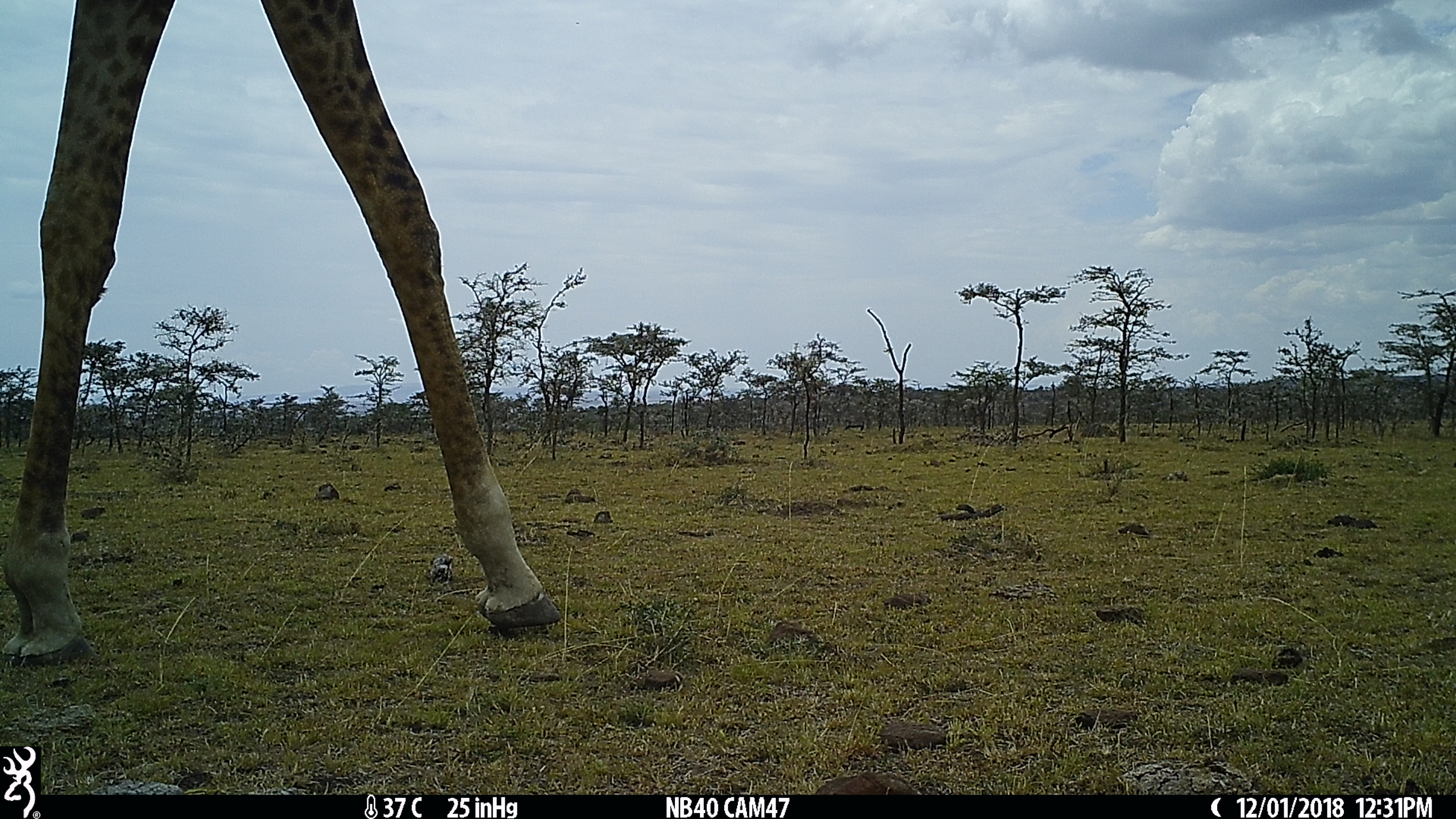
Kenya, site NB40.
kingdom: Animalia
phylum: Chordata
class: Mammalia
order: Artiodactyla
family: Giraffidae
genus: Giraffa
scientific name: Giraffa camelopardalis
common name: northern giraffe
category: giraffe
Giraffe (northern giraffe) (Giraffa camelopardalis).